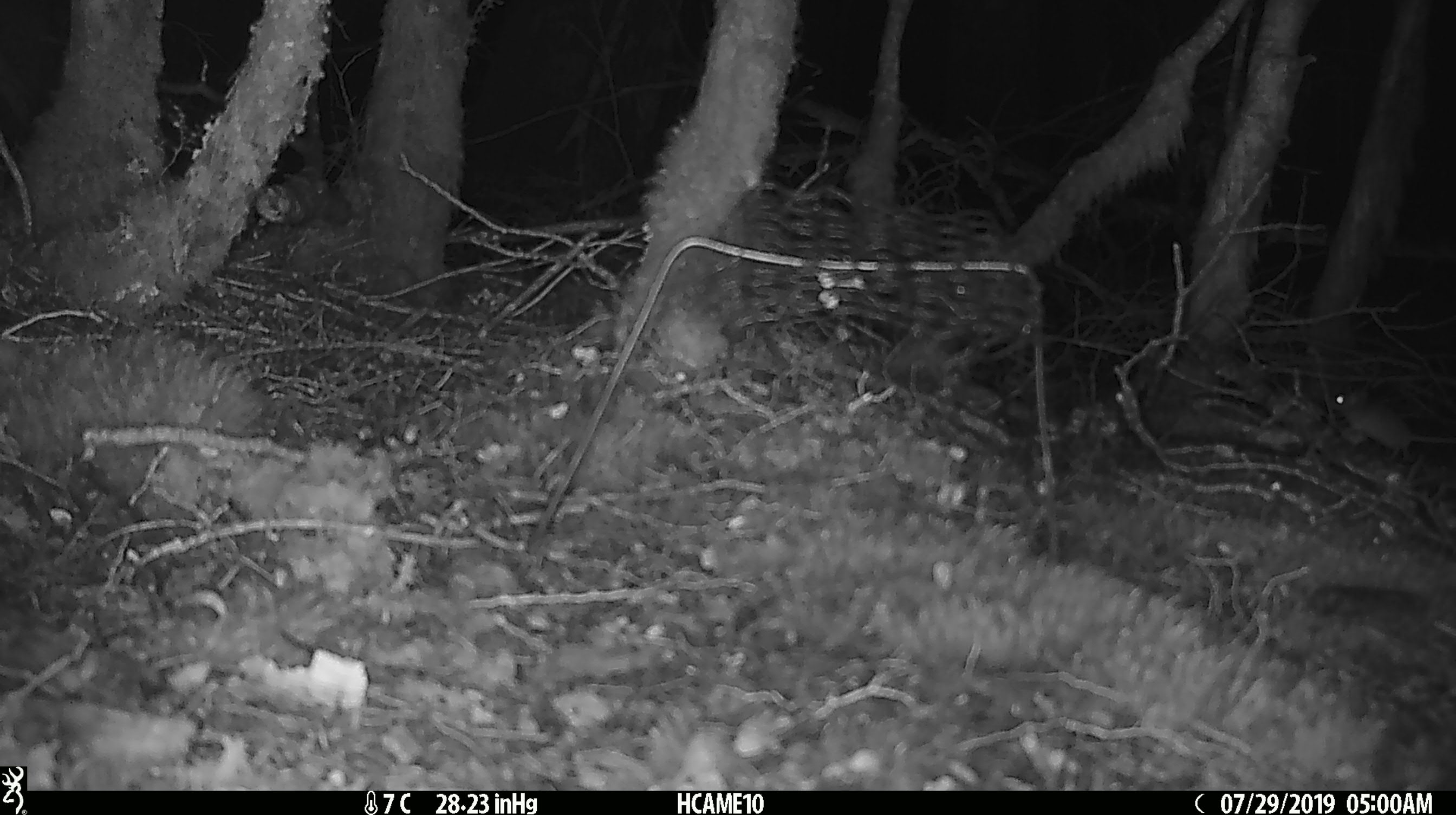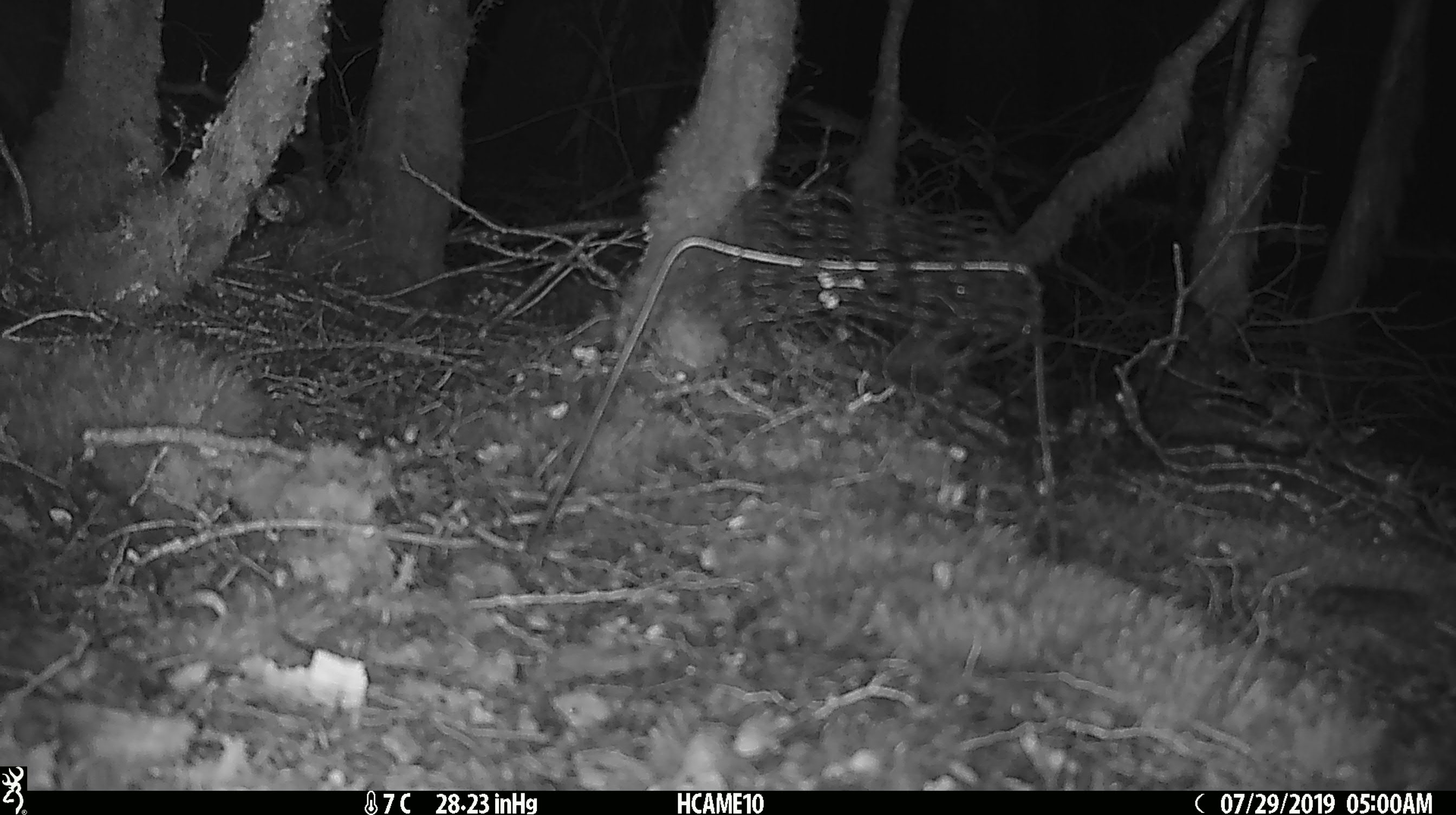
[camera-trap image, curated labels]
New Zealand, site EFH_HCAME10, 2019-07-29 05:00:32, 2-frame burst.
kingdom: Animalia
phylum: Chordata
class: Mammalia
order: Rodentia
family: Muridae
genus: Mus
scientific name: Mus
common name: mouse